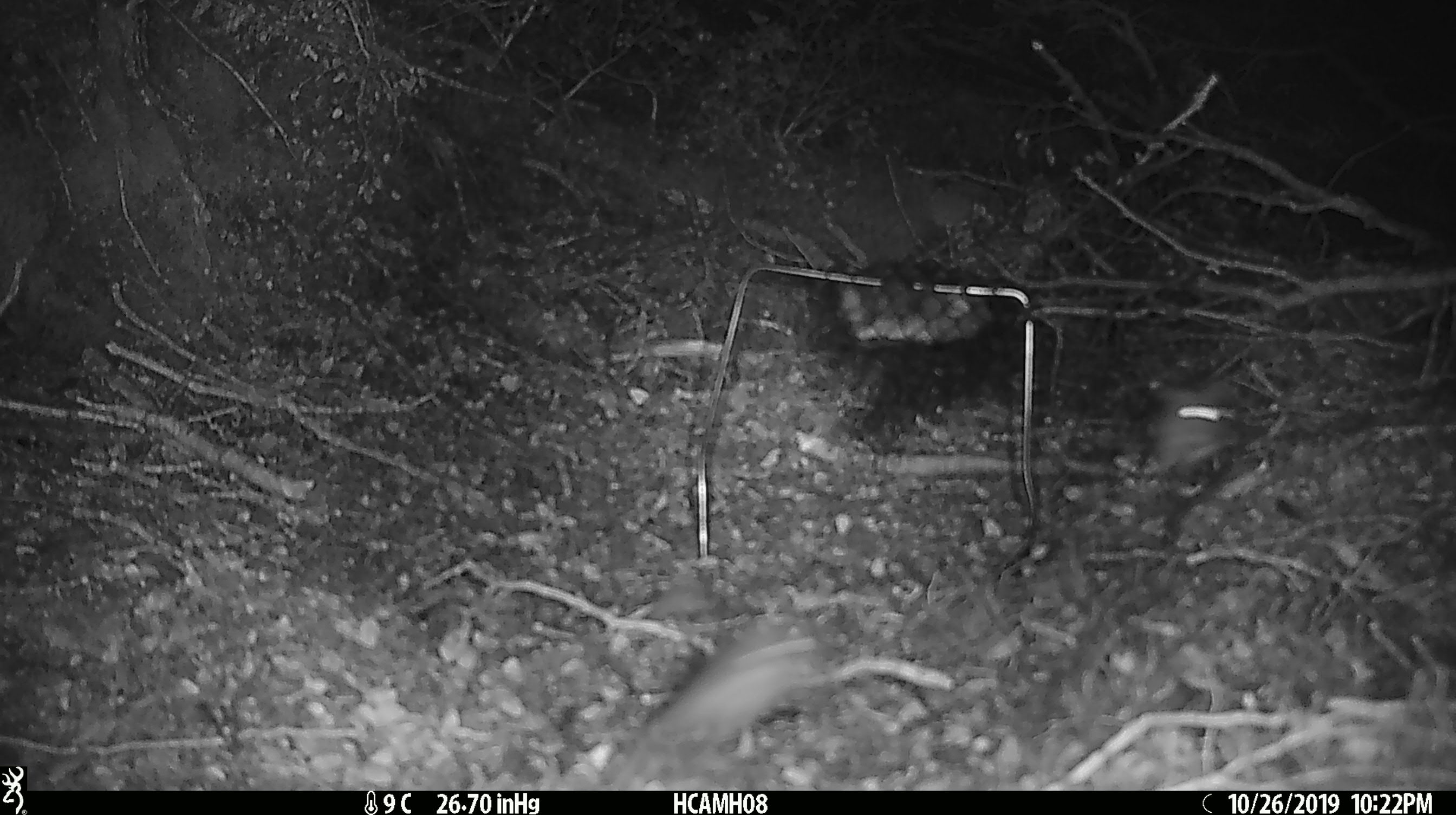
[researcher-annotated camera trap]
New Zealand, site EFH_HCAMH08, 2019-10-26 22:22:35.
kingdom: Animalia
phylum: Chordata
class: Mammalia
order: Rodentia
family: Muridae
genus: Mus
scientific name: Mus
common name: mouse